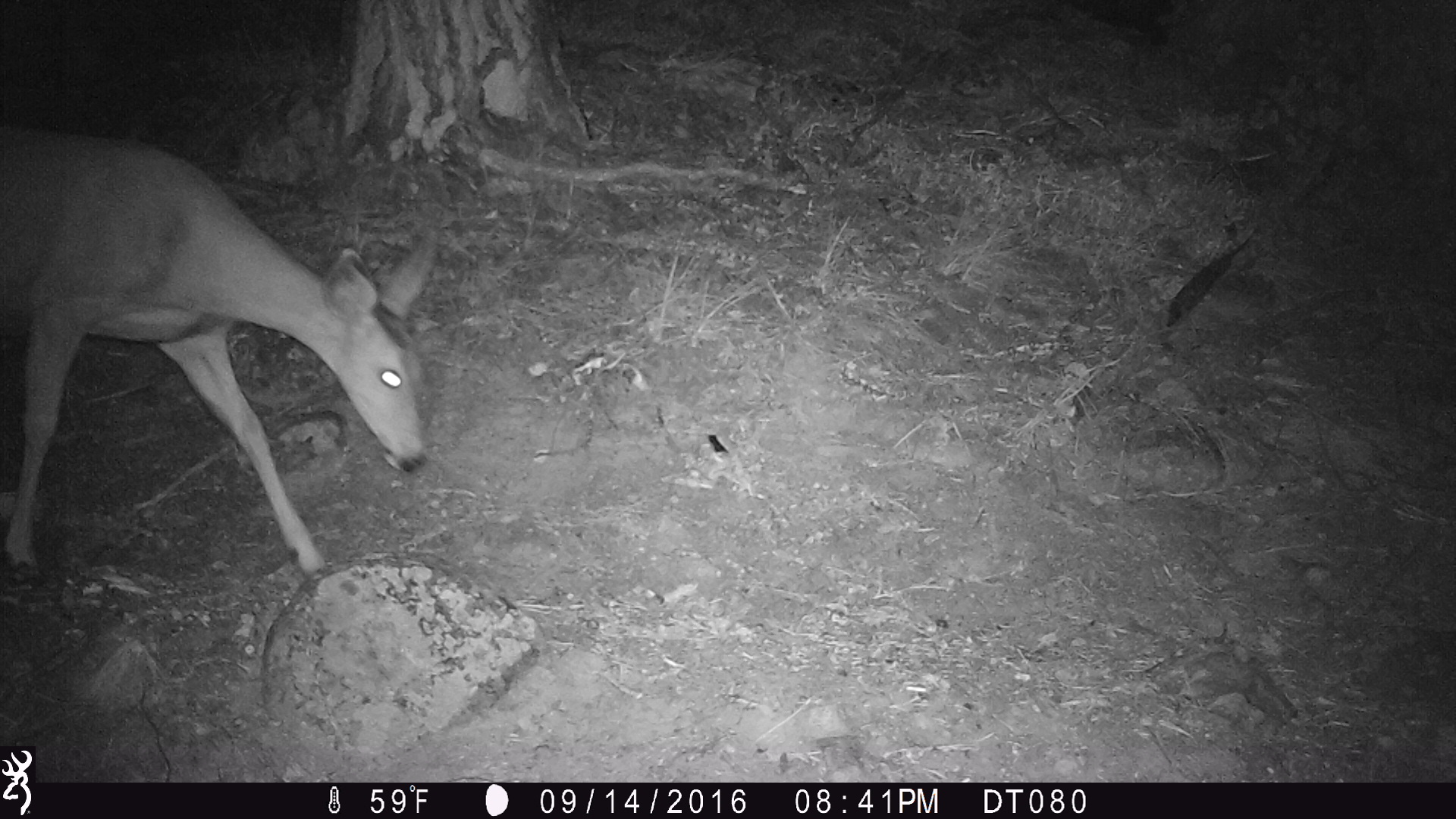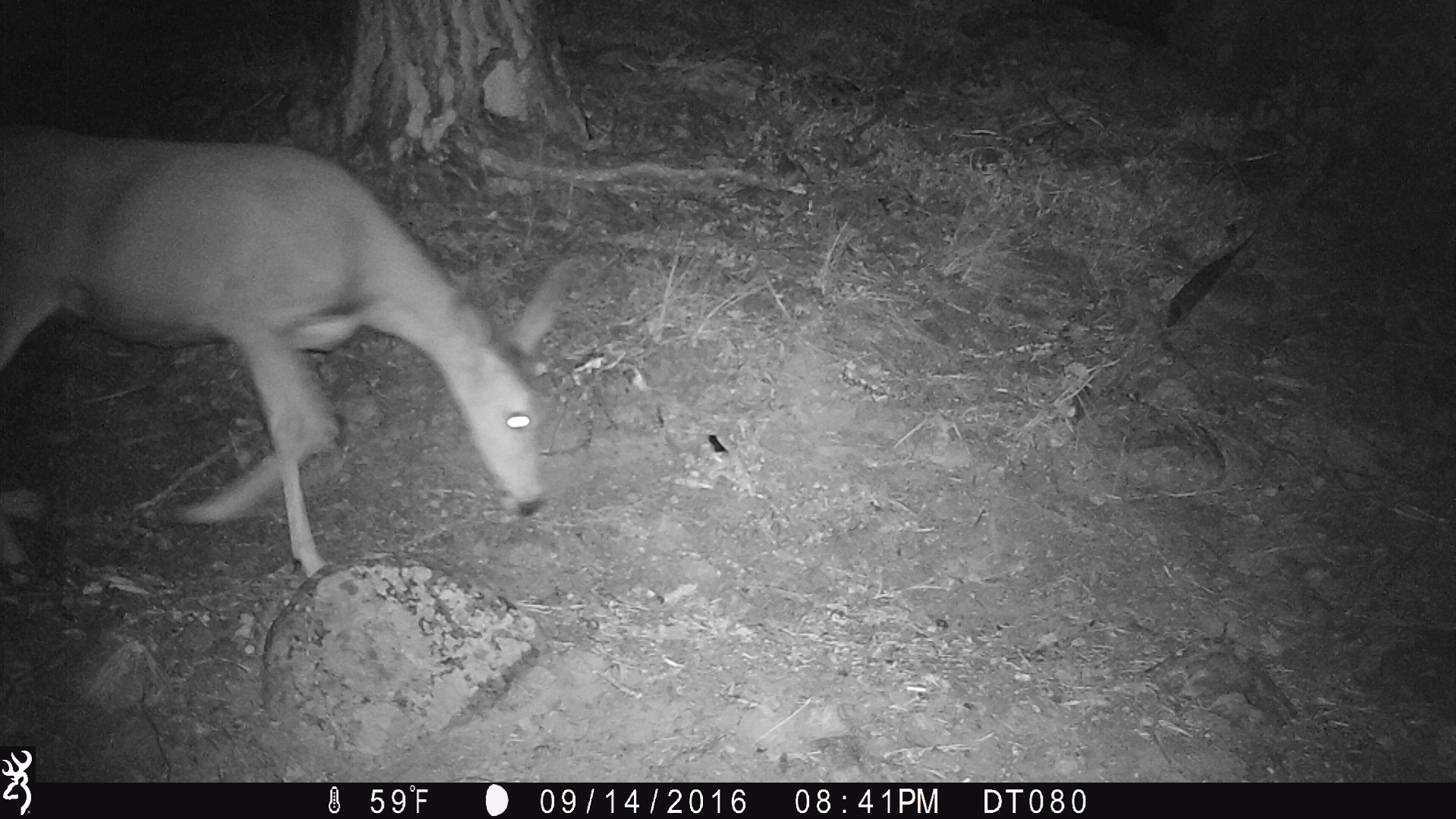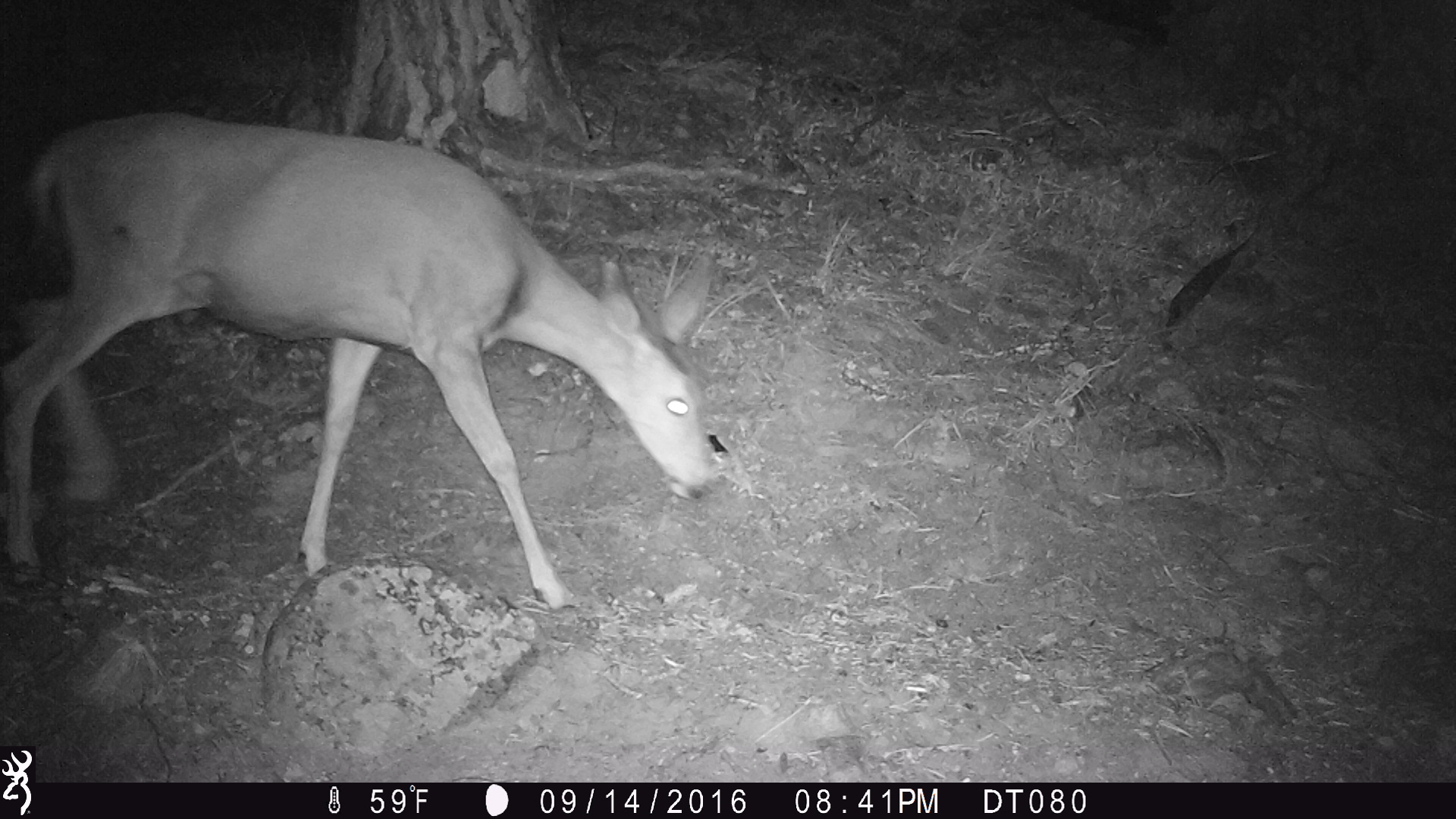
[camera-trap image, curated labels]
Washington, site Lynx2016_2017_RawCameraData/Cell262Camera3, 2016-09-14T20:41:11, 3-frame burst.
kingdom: Animalia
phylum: Chordata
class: Mammalia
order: Artiodactyla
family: Cervidae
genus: Odocoileus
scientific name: Odocoileus hemionus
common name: mule deer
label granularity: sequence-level